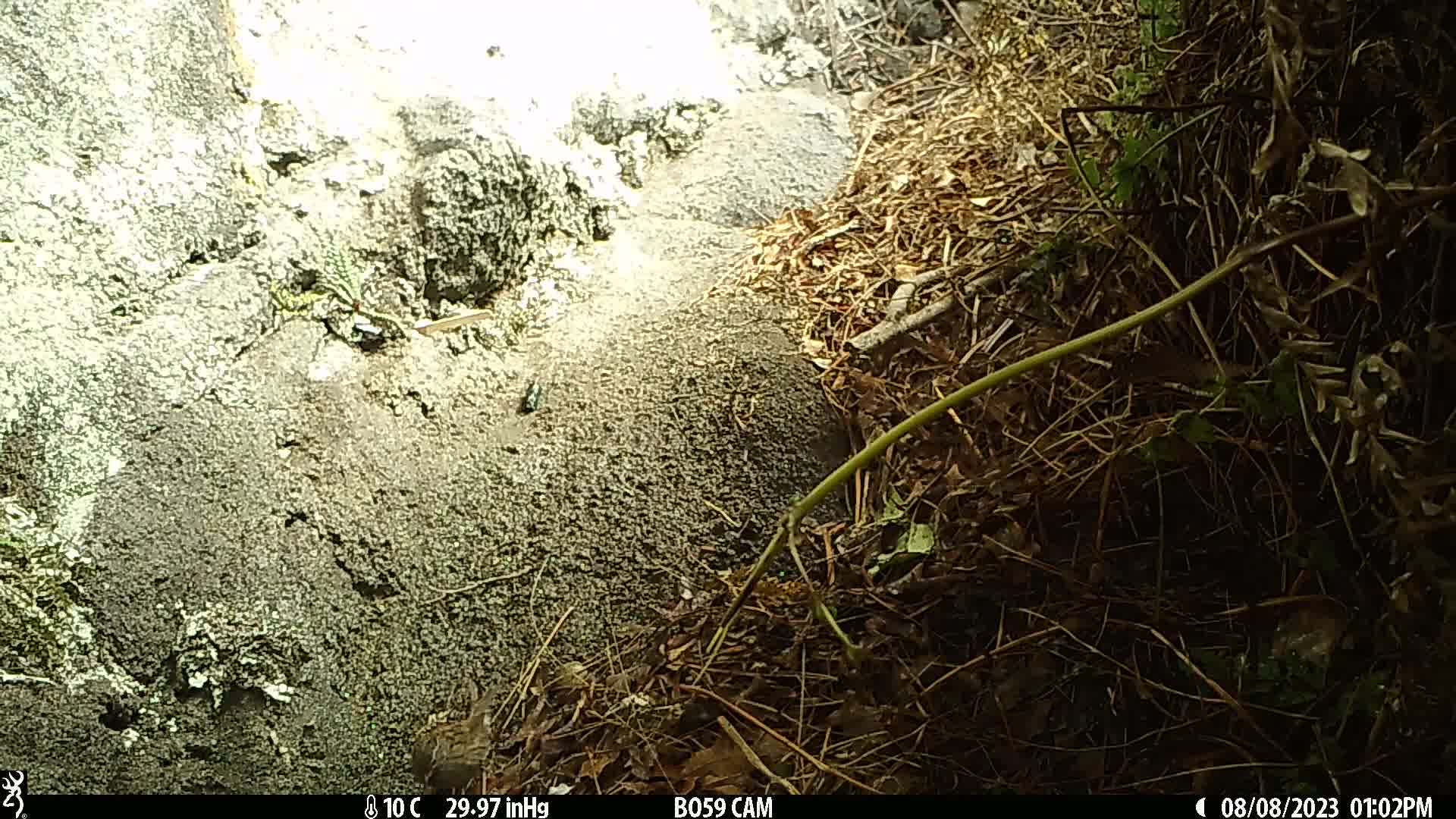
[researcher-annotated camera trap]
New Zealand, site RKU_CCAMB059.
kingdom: Animalia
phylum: Chordata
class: Aves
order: Passeriformes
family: Prunellidae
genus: Prunella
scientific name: Prunella modularis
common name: dunnock